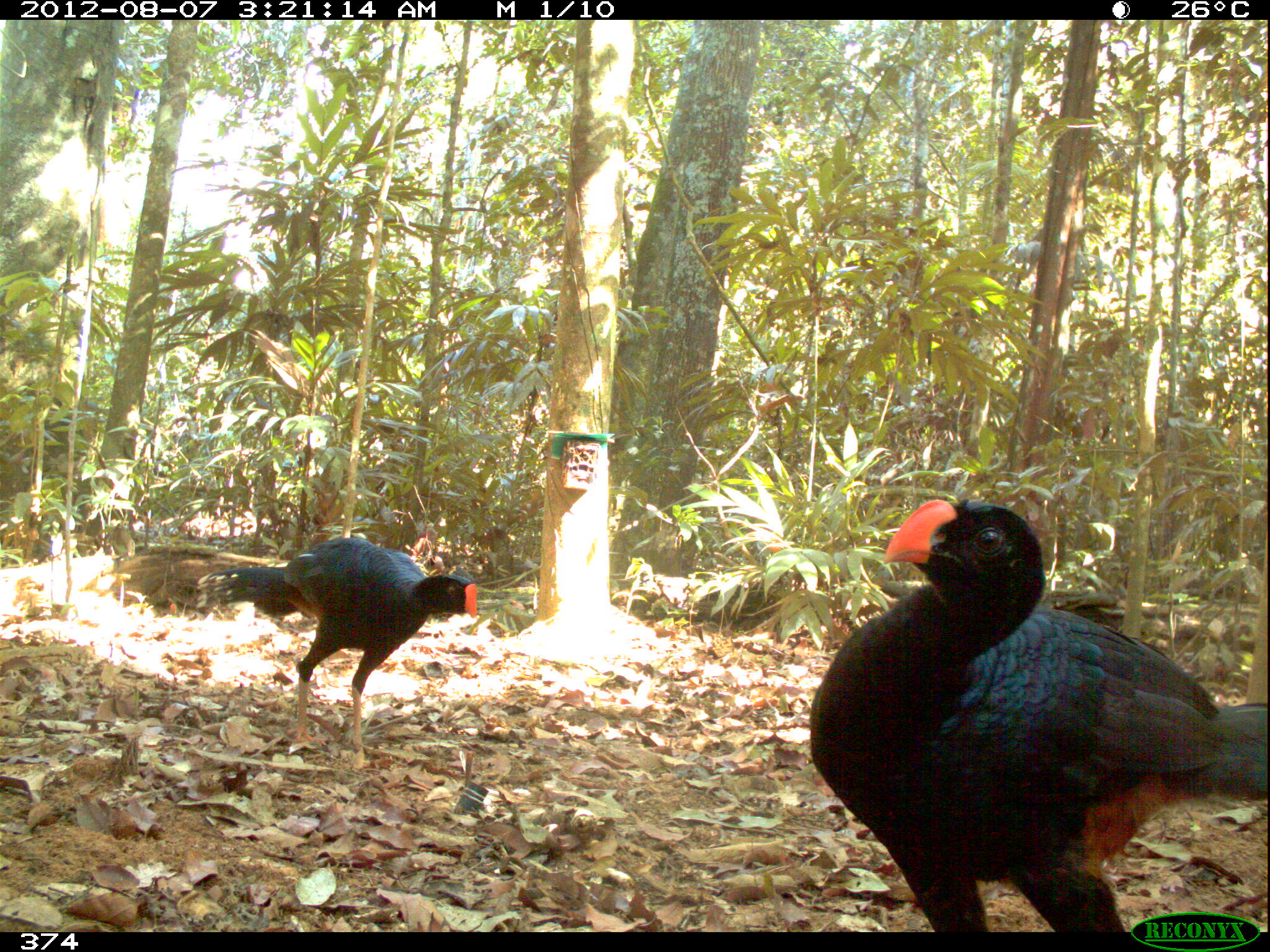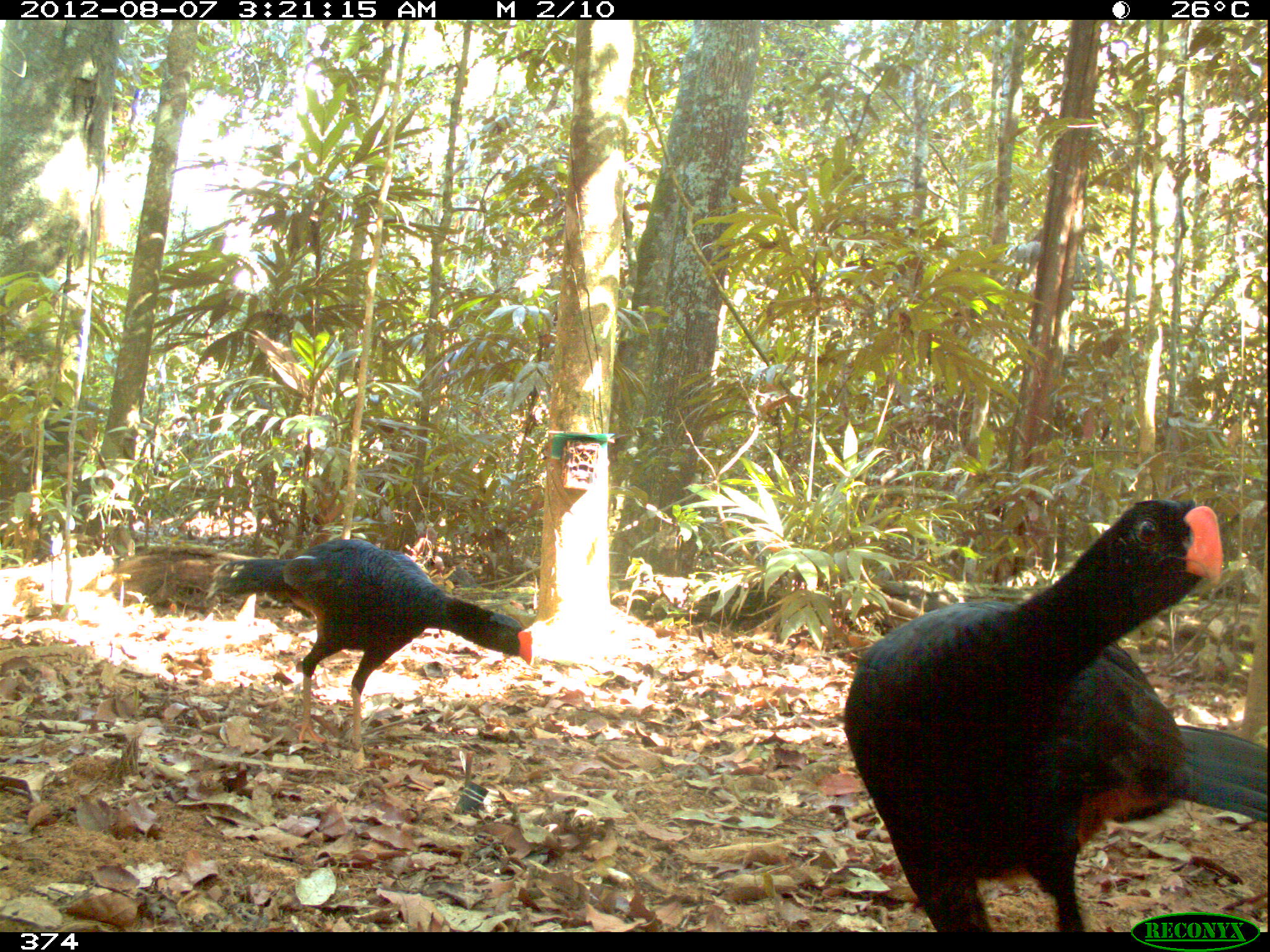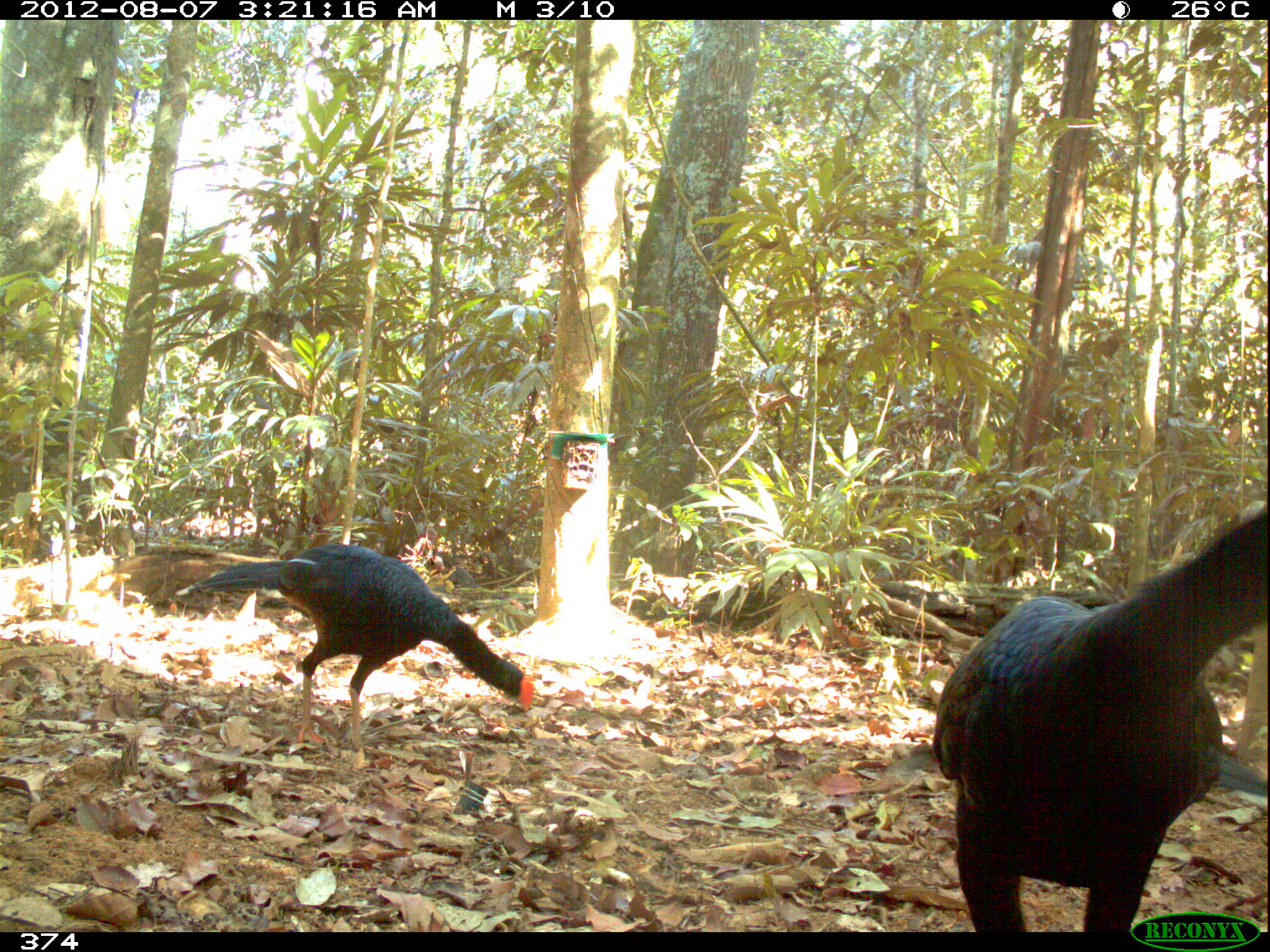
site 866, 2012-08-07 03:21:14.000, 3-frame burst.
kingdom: Animalia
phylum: Chordata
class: Aves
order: Galliformes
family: Cracidae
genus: Mitu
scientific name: Mitu tuberosum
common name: razor-billed curassow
Mitu tuberosum (razor-billed curassow).